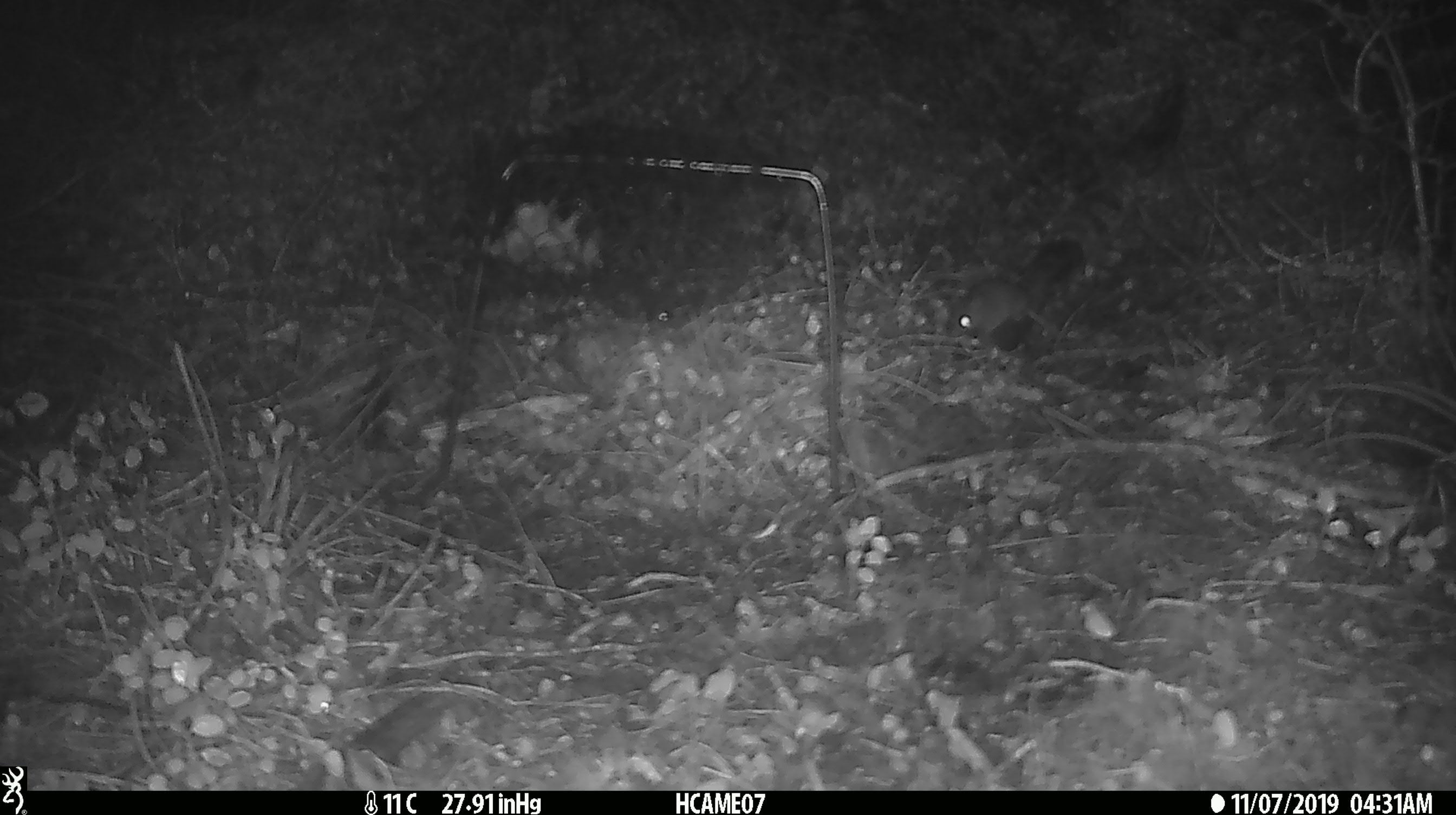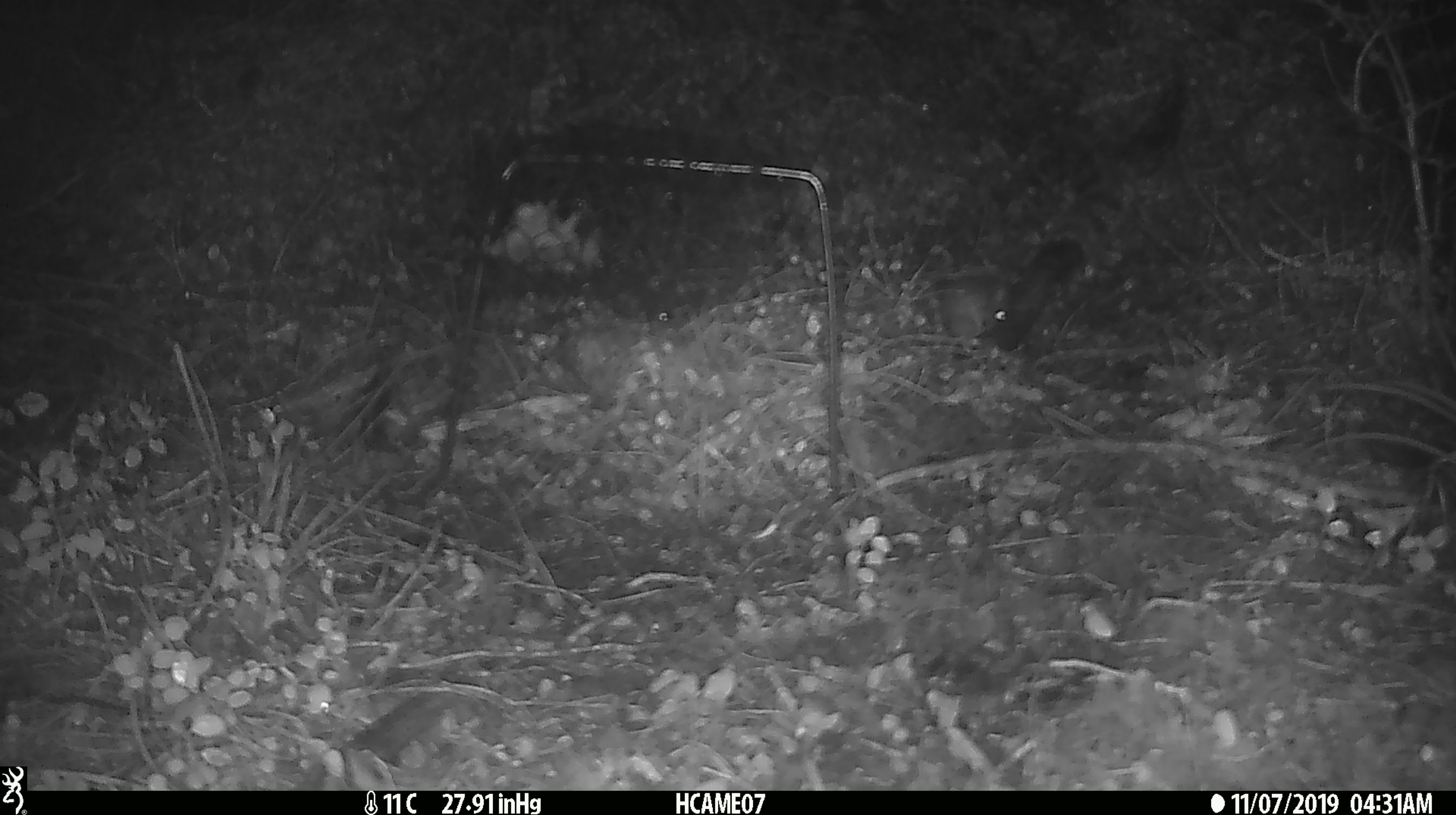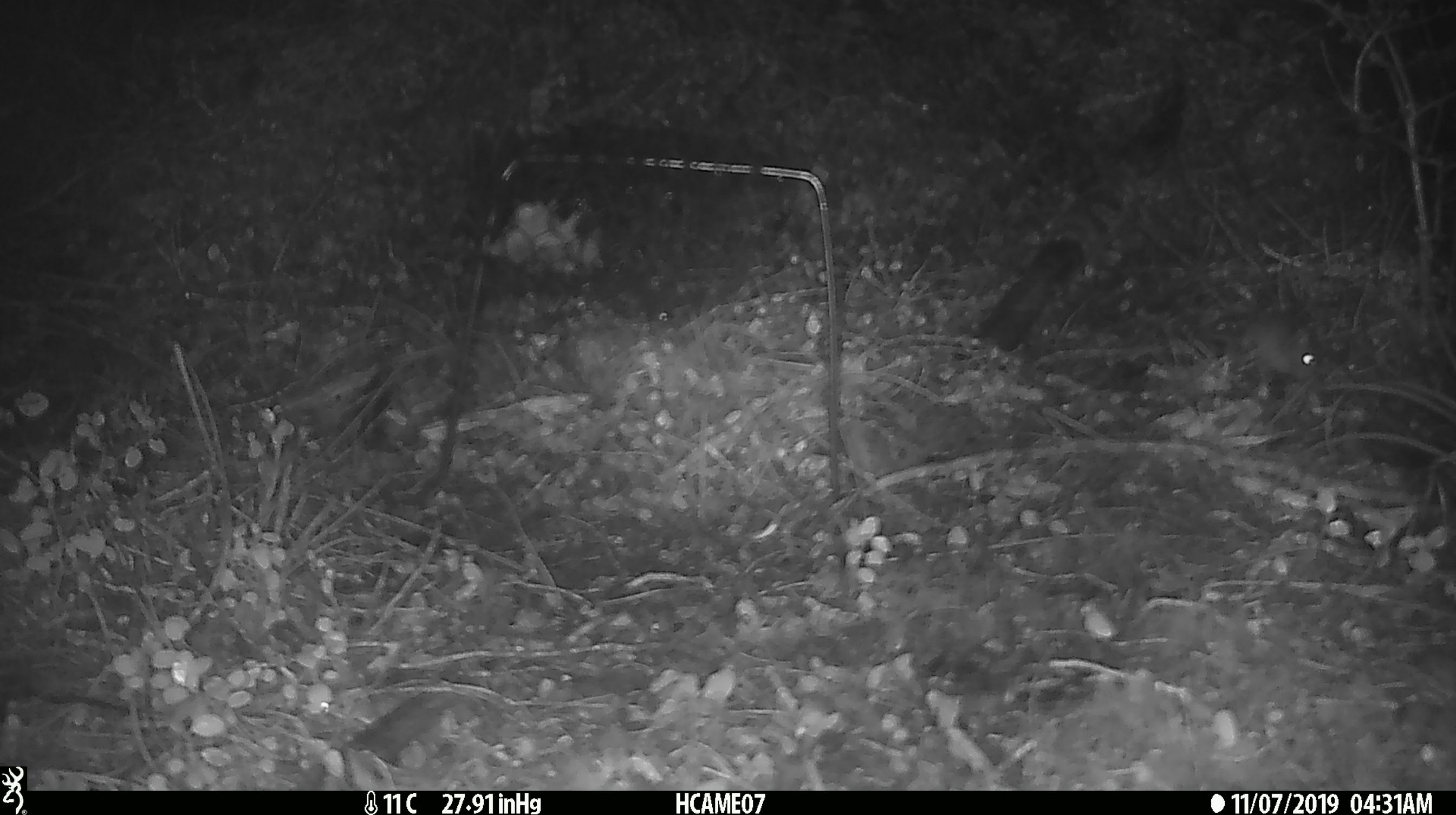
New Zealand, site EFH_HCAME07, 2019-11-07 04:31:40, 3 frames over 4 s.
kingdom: Animalia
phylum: Chordata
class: Mammalia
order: Rodentia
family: Muridae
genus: Mus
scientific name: Mus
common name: mouse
Mouse (Mus).